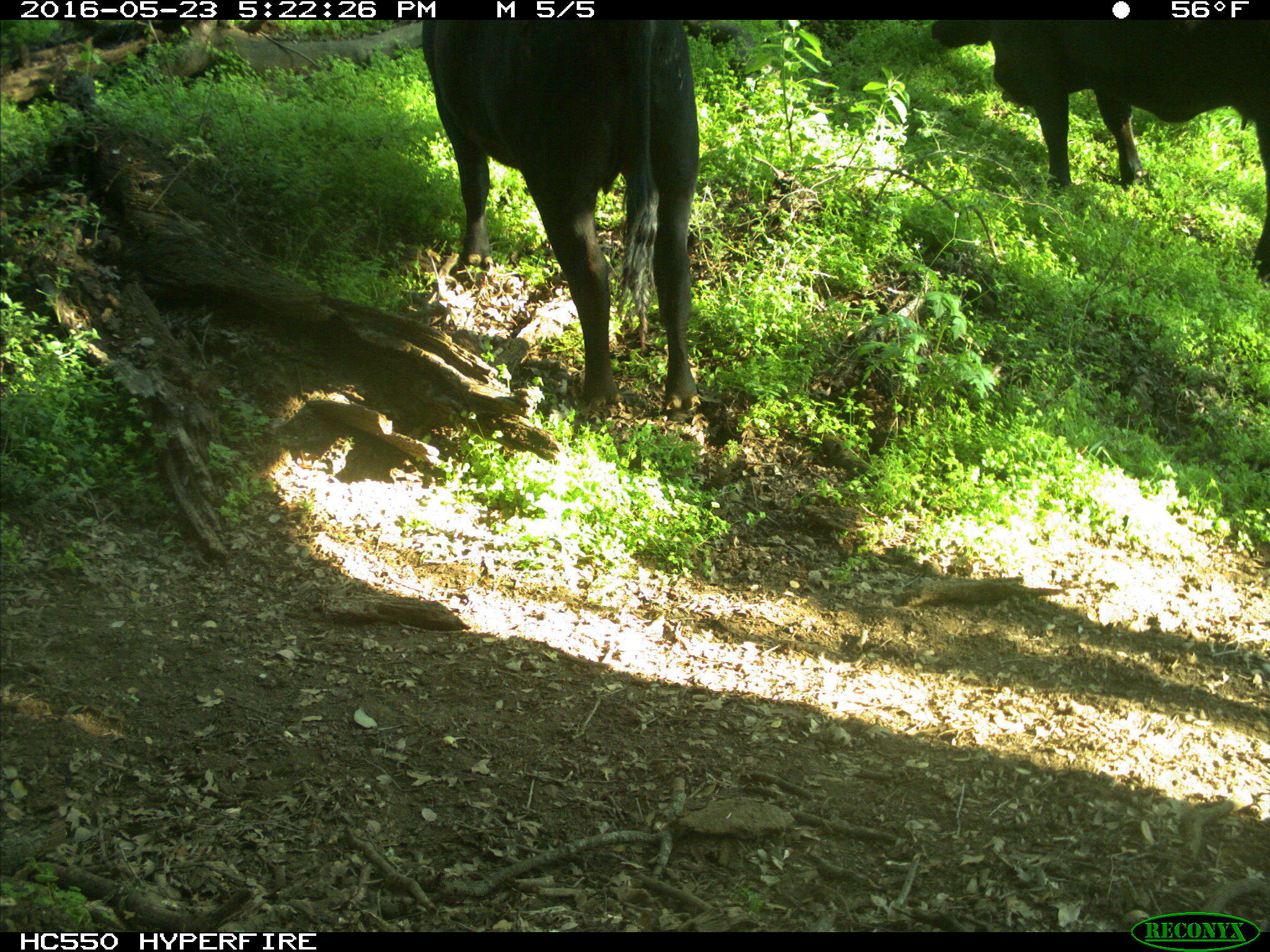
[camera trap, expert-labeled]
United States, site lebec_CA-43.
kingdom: Animalia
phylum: Chordata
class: Mammalia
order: Artiodactyla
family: Bovidae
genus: Bos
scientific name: Bos taurus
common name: domestic cow